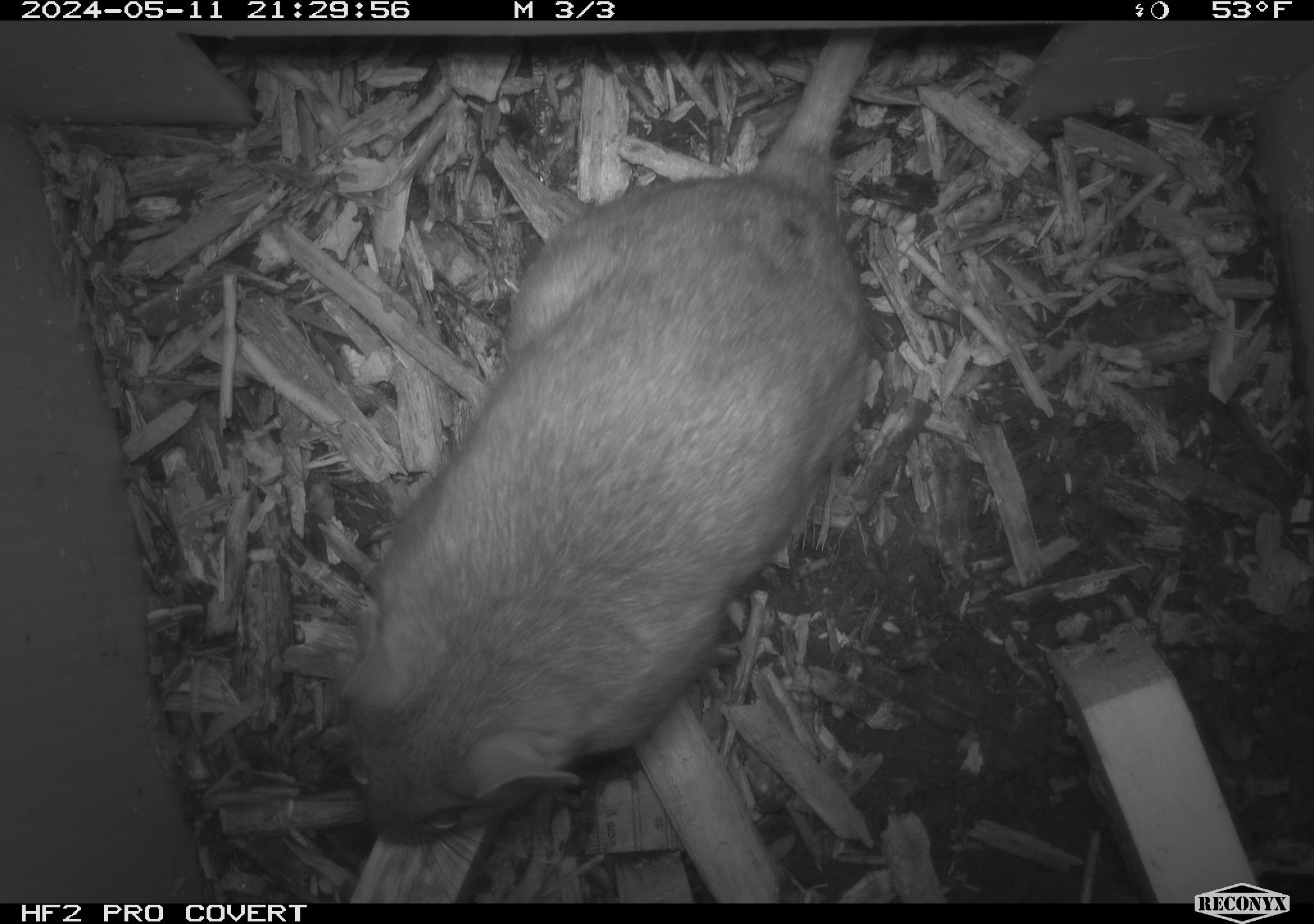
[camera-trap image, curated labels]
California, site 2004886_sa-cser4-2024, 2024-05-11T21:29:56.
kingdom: Animalia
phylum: Chordata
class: Mammalia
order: Rodentia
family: Muridae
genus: Rattus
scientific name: Rattus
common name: rat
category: rattus species